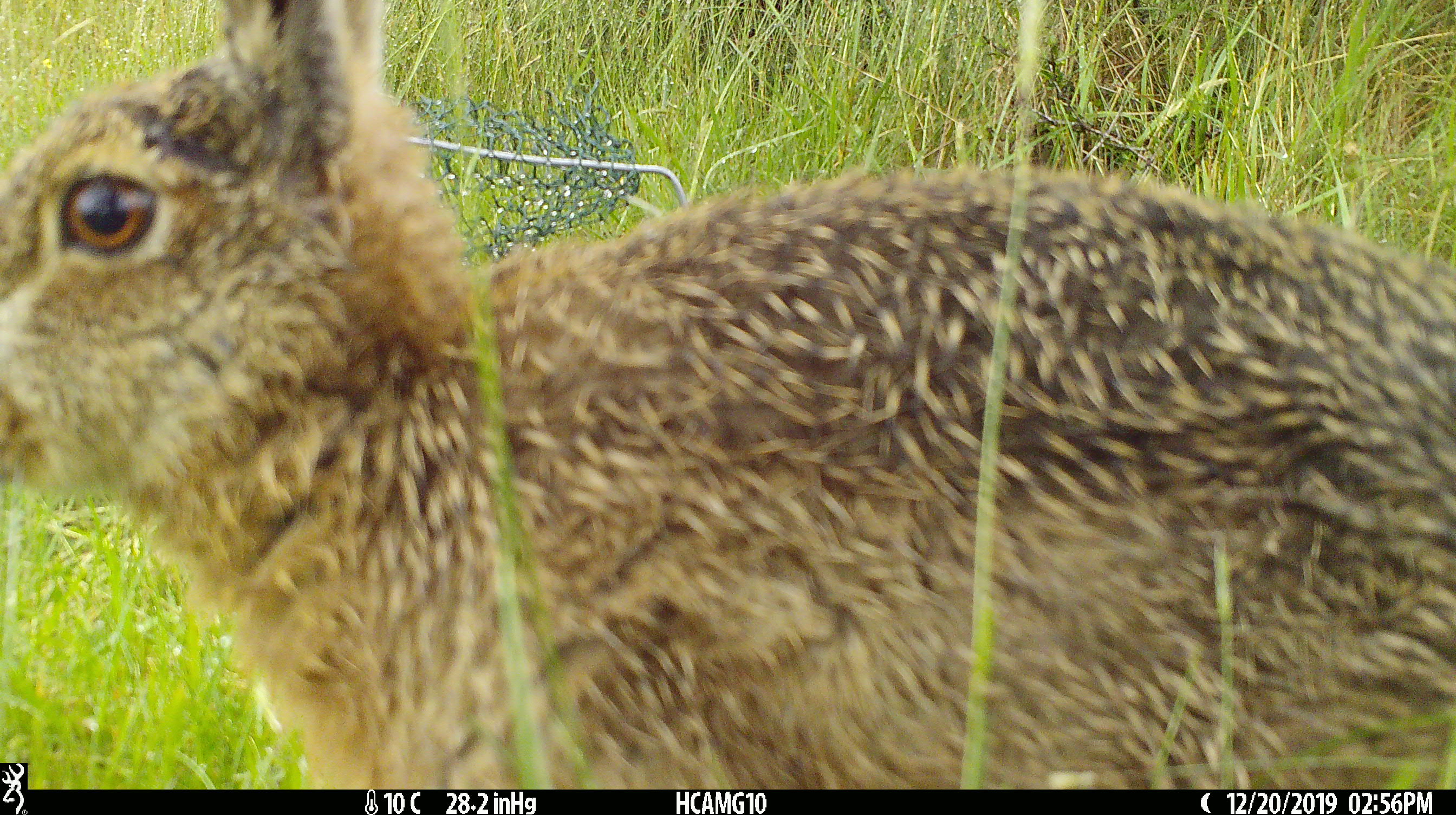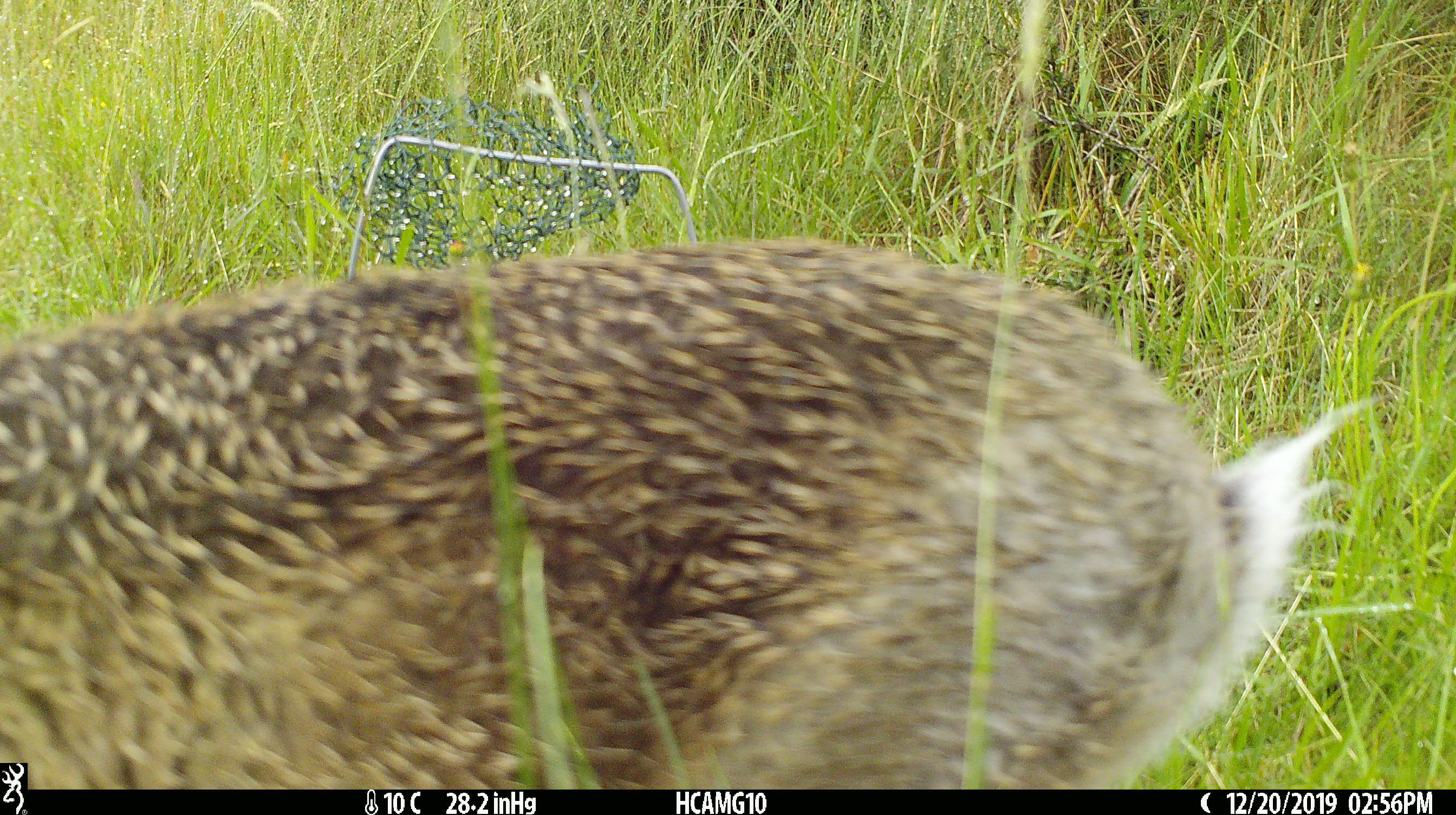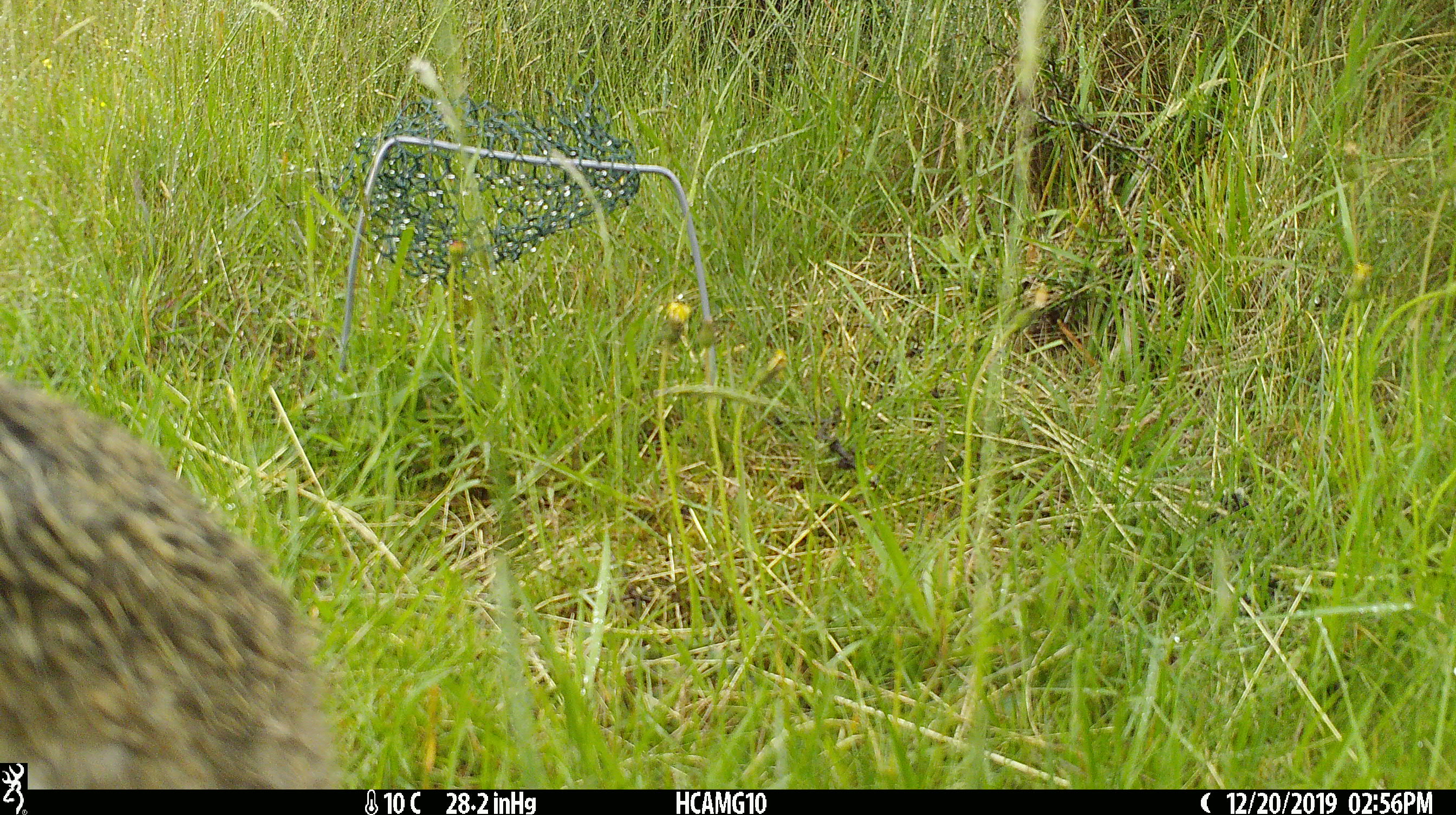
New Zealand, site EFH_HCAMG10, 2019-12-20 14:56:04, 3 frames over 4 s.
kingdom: Animalia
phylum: Chordata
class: Mammalia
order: Lagomorpha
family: Leporidae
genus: Lepus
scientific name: Lepus europaeus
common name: brown hare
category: hare